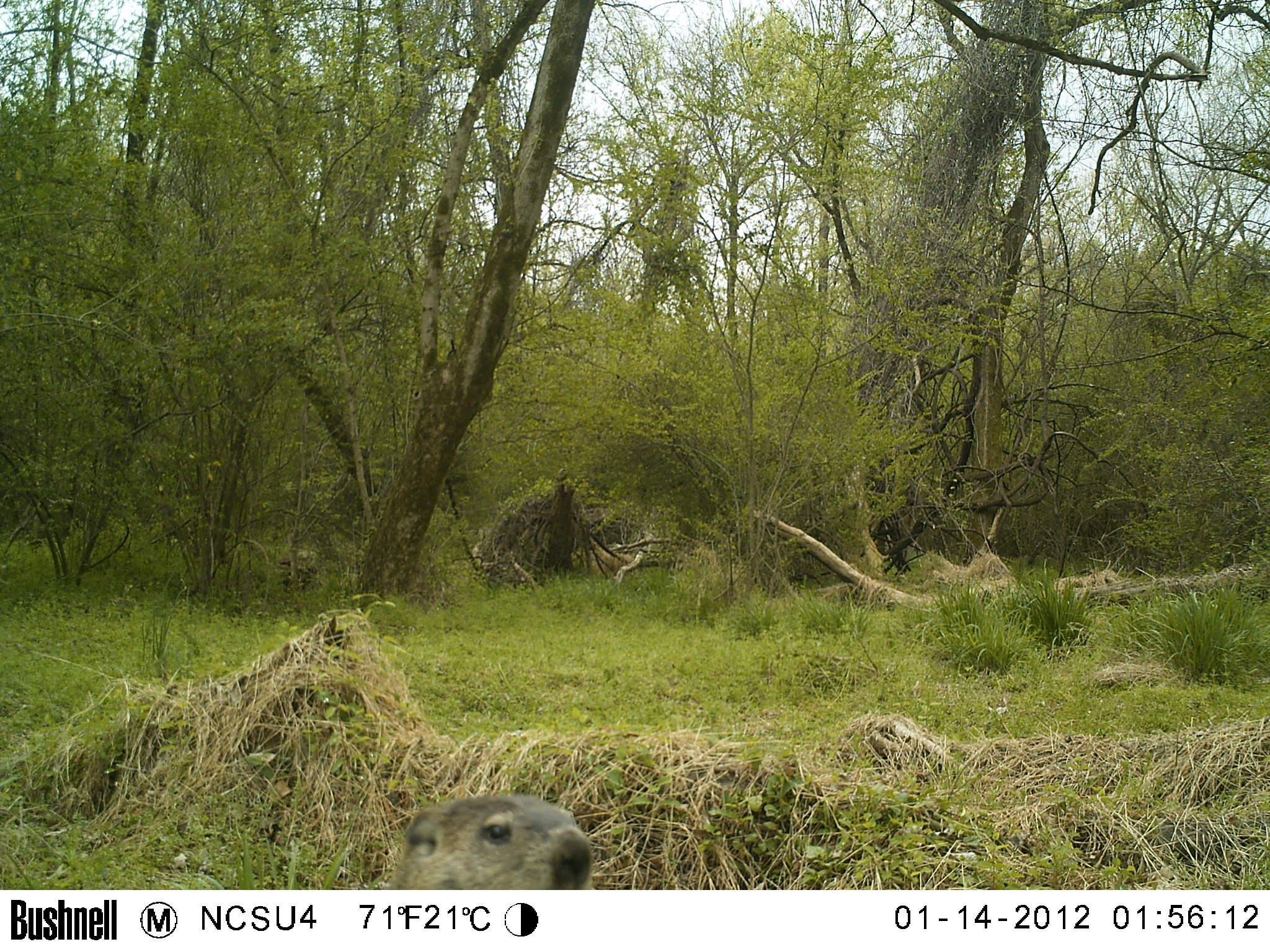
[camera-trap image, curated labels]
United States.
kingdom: Animalia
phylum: Chordata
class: Mammalia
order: Rodentia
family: Sciuridae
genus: Marmota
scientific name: Marmota monax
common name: woodchuck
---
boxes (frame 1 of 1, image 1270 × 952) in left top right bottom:
Woodchuck: 392 787 597 890